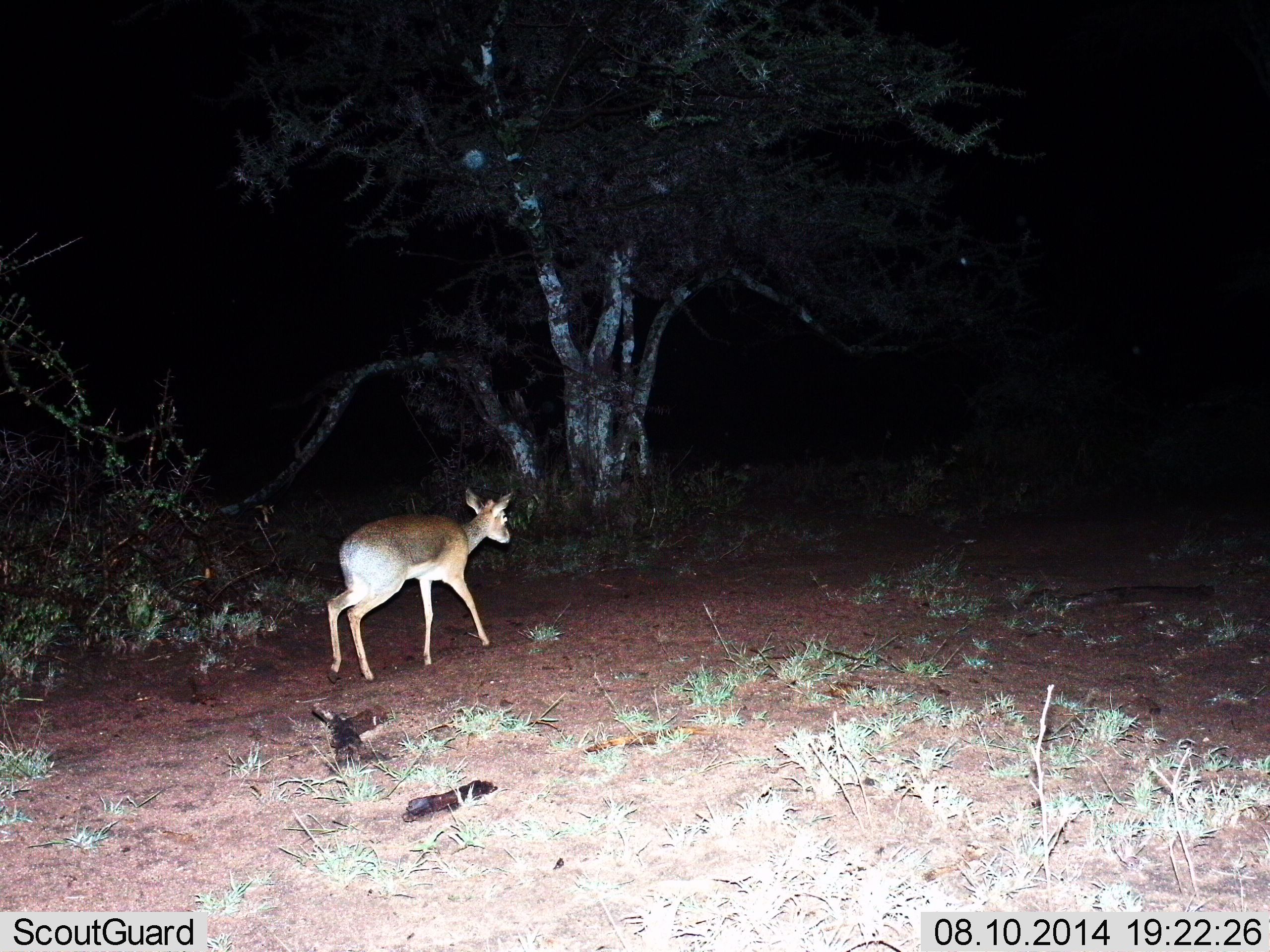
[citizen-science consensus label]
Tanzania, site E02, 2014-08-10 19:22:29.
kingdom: Animalia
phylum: Chordata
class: Mammalia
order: Artiodactyla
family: Bovidae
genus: Cephalophus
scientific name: Cephalophus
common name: duiker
Duiker (Cephalophus), count 1. Behavior (volunteer vote fractions): standing 0%, resting 0%, moving 100%, interacting 0%. Young present (vote fraction): 0%. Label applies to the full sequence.